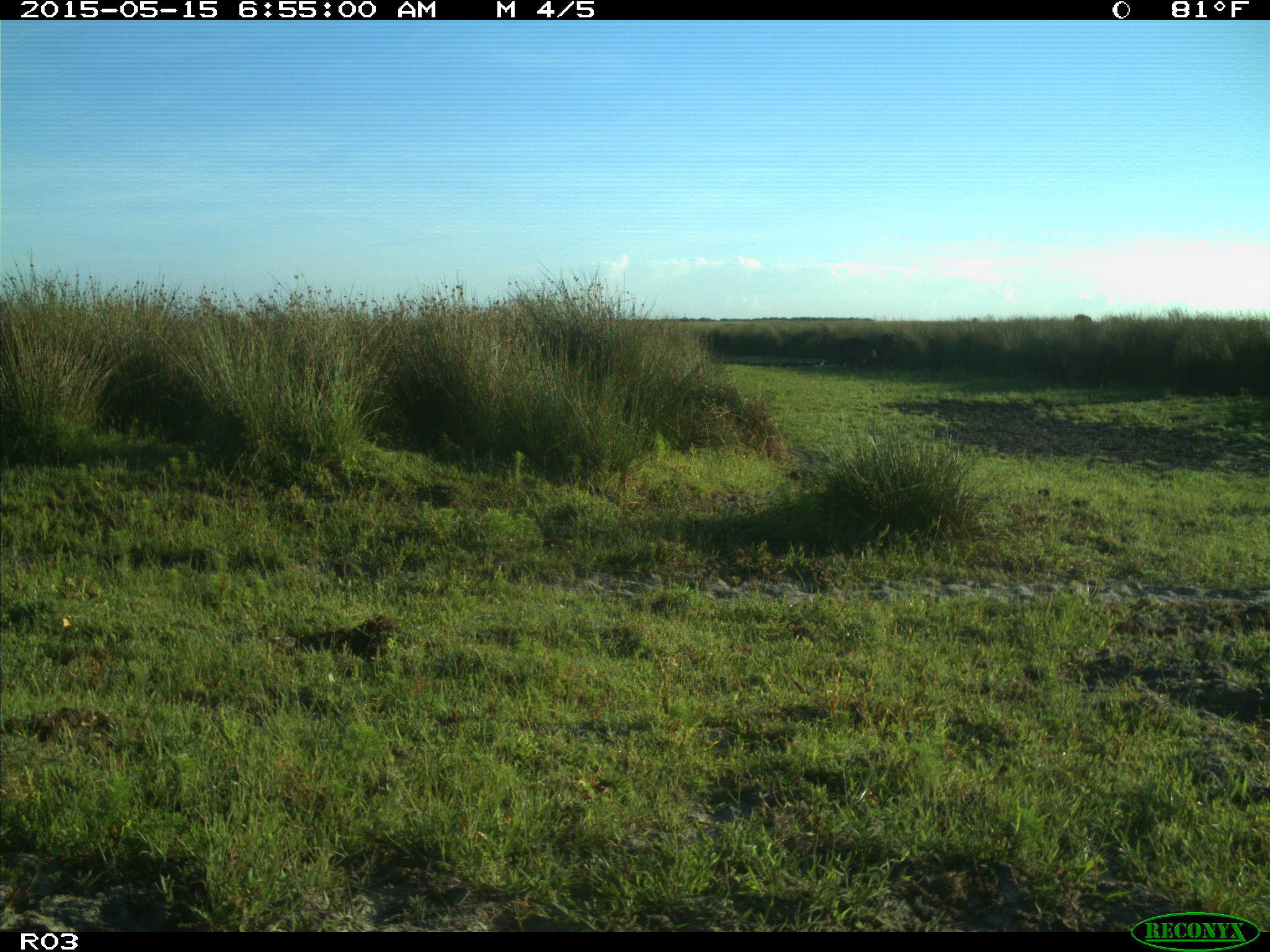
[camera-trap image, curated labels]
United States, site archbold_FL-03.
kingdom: Animalia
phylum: Chordata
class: Mammalia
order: Artiodactyla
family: Bovidae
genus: Bos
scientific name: Bos taurus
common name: domestic cow